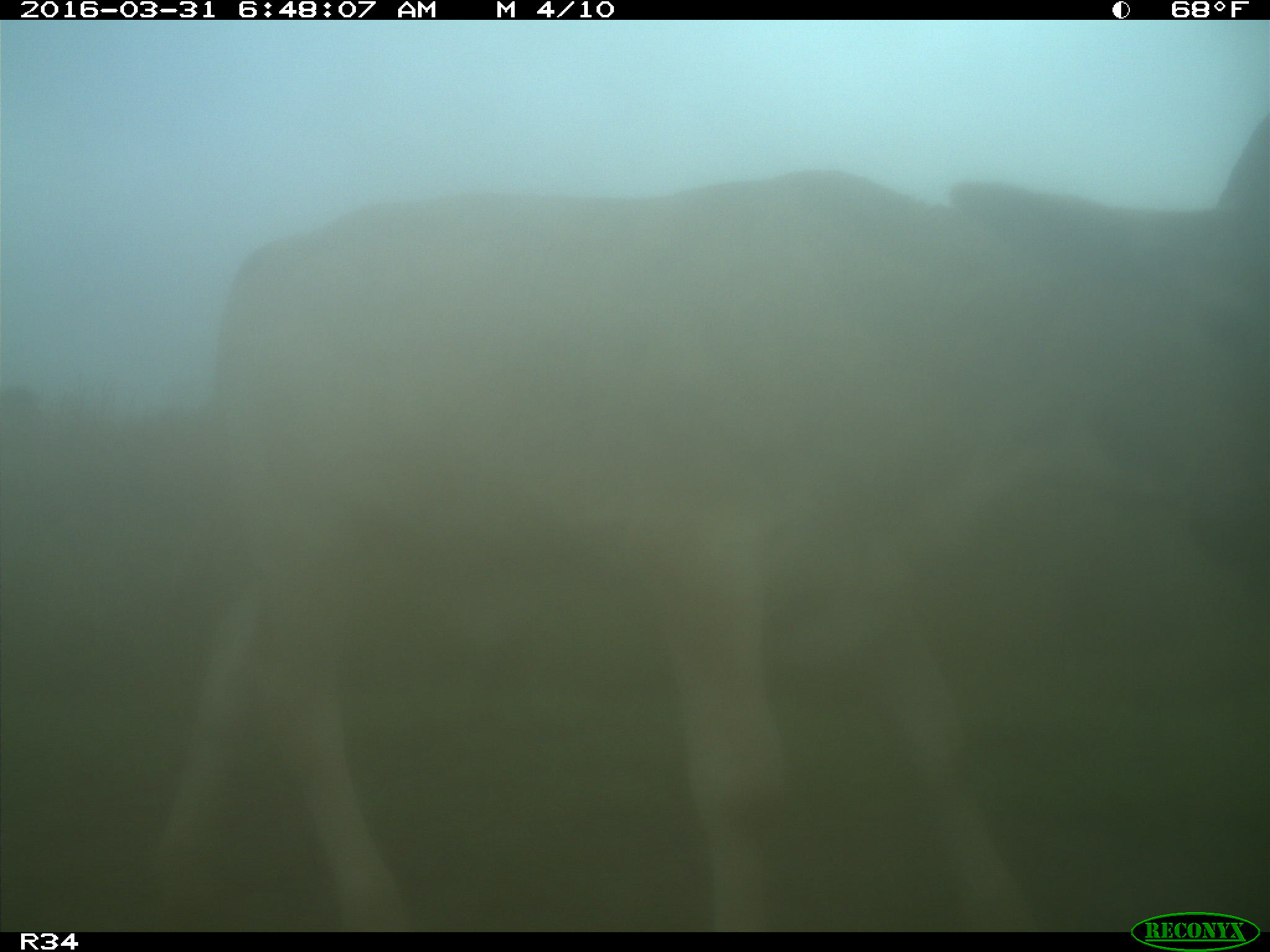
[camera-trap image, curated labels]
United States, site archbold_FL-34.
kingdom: Animalia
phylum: Chordata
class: Mammalia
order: Artiodactyla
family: Bovidae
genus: Bos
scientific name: Bos taurus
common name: domestic cow